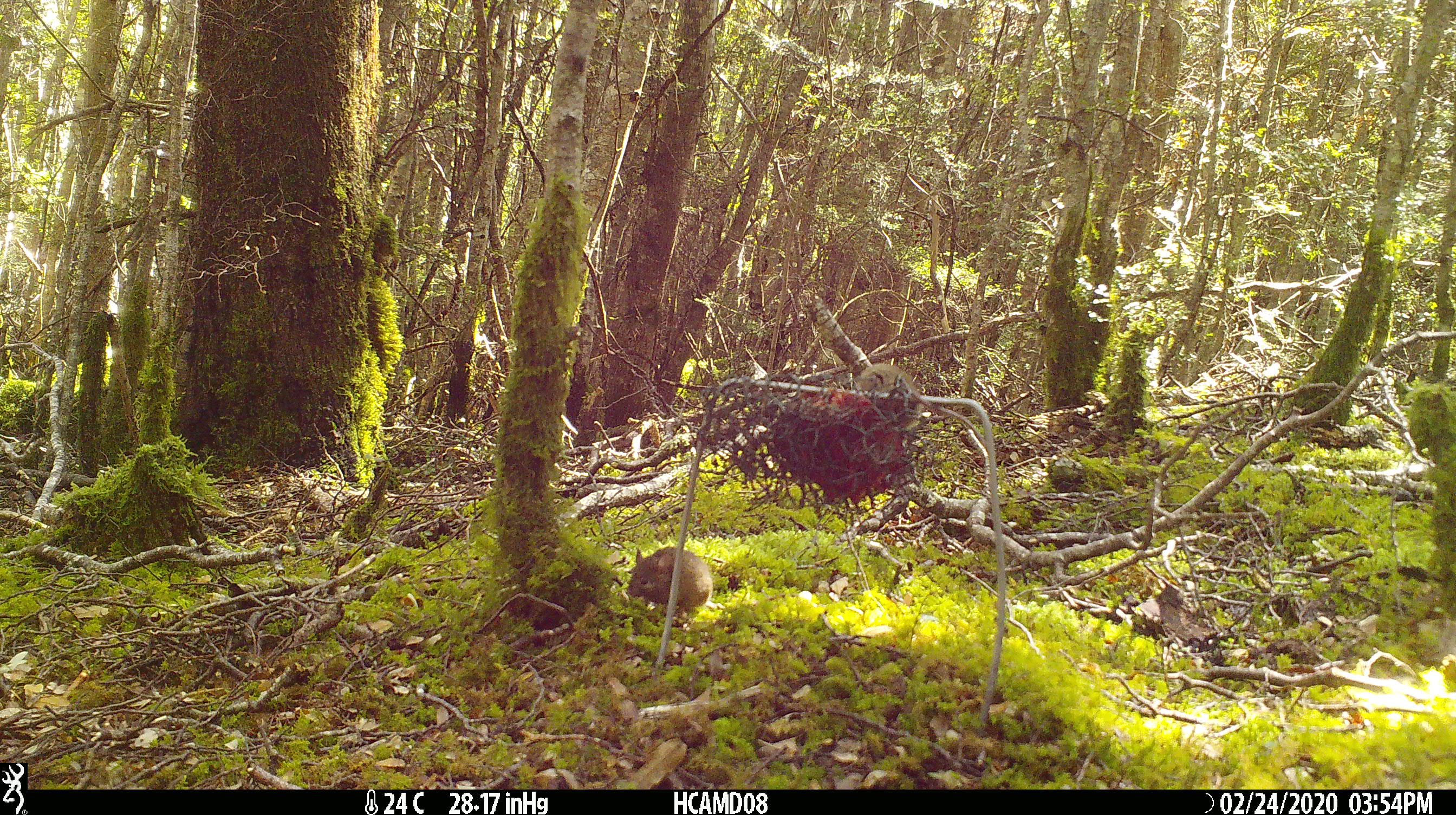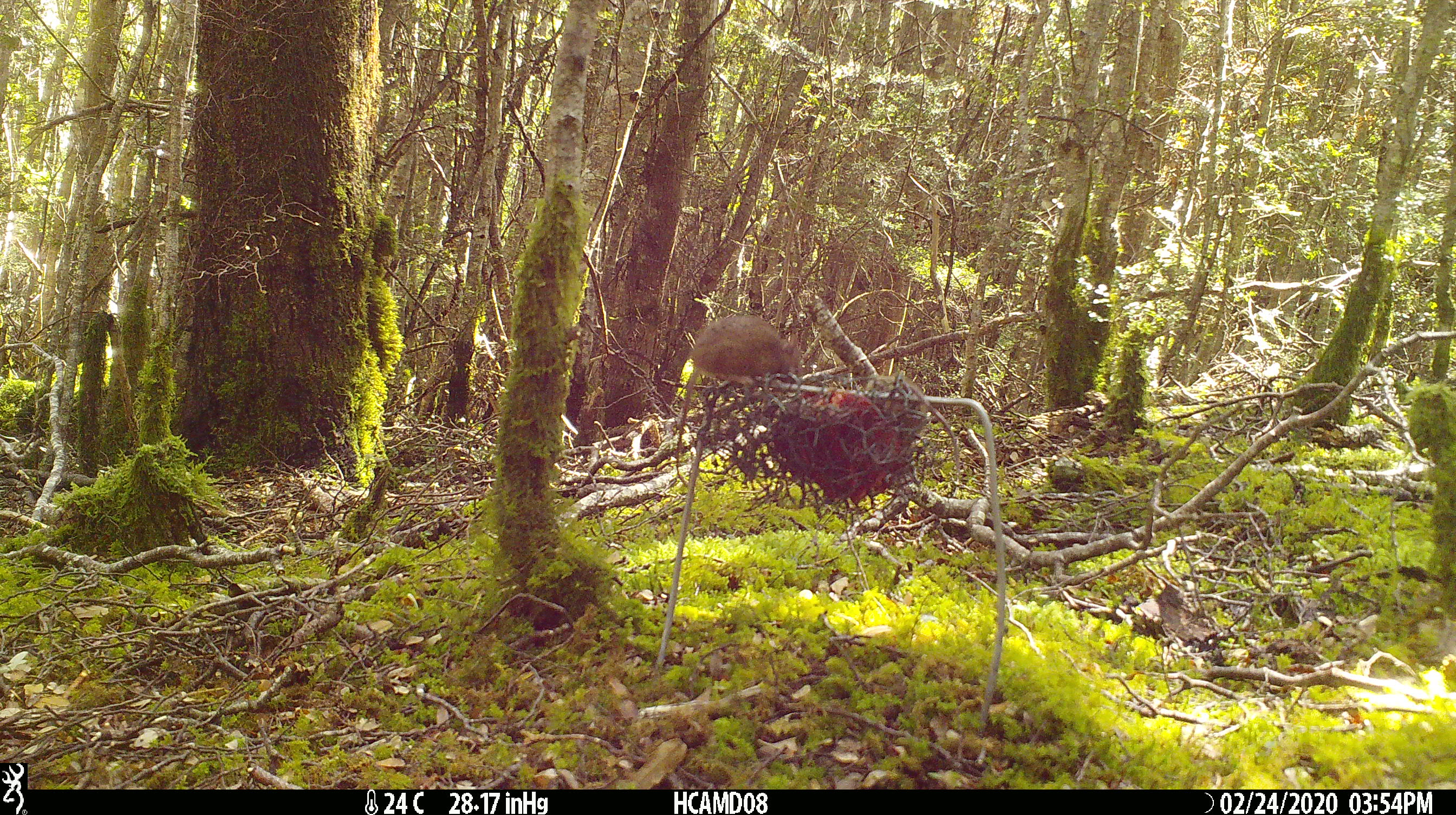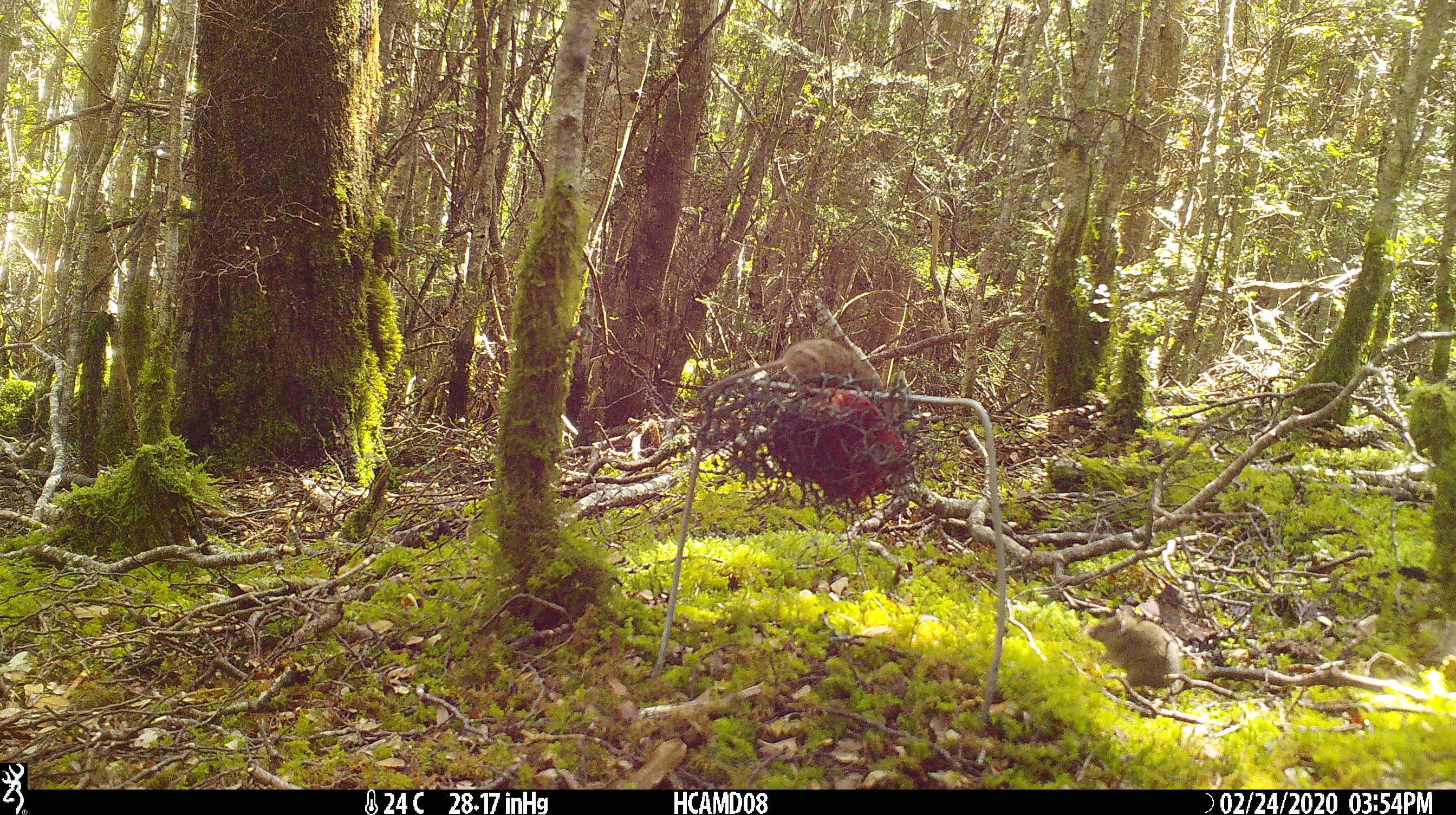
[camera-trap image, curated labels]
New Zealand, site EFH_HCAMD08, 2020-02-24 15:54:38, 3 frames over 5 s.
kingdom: Animalia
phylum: Chordata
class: Mammalia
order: Rodentia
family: Muridae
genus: Mus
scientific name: Mus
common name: mouse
Mouse (Mus).